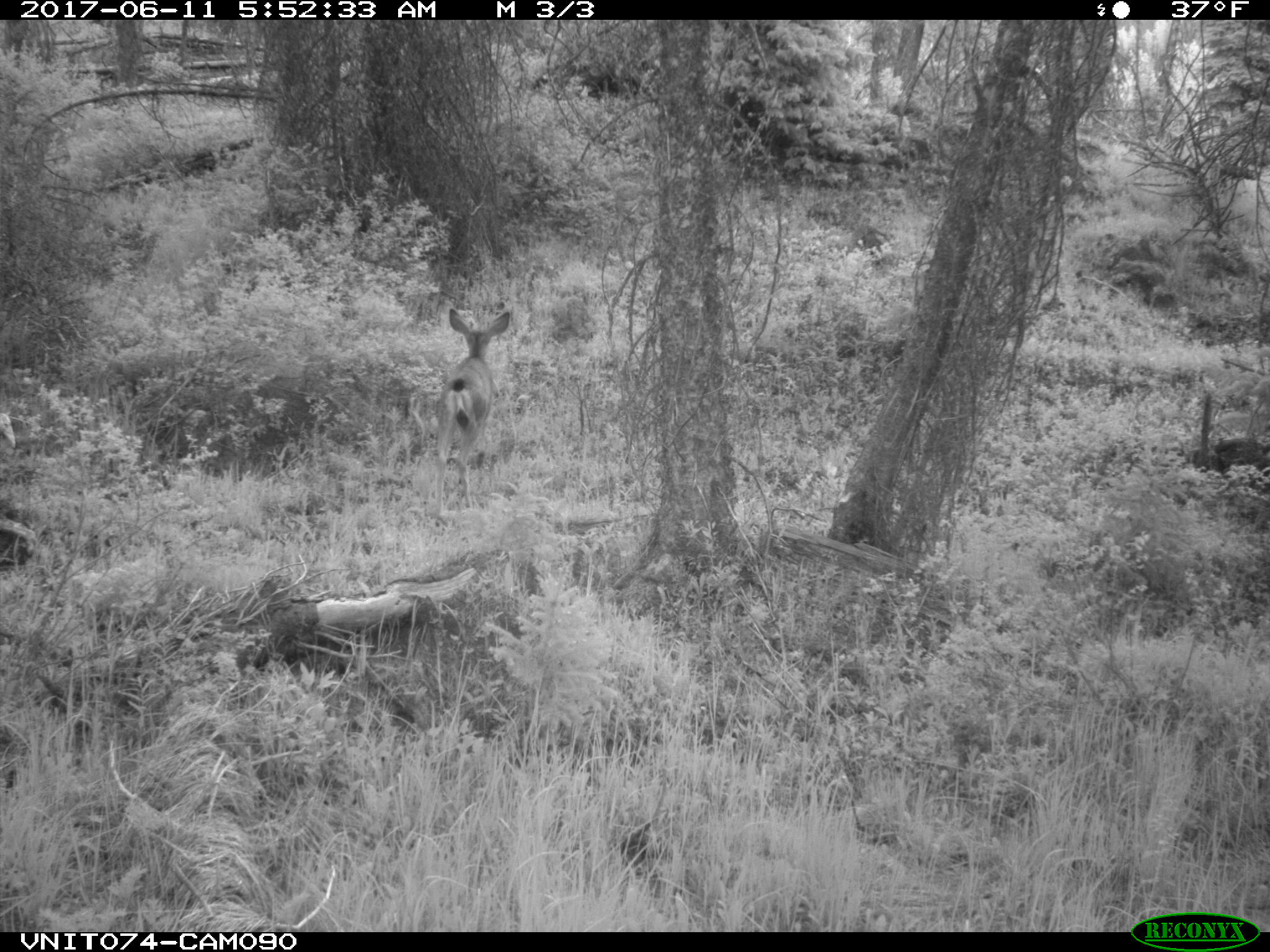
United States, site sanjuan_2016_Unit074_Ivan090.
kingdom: Animalia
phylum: Chordata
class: Mammalia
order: Artiodactyla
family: Cervidae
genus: Odocoileus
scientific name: Odocoileus hemionus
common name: mule deer